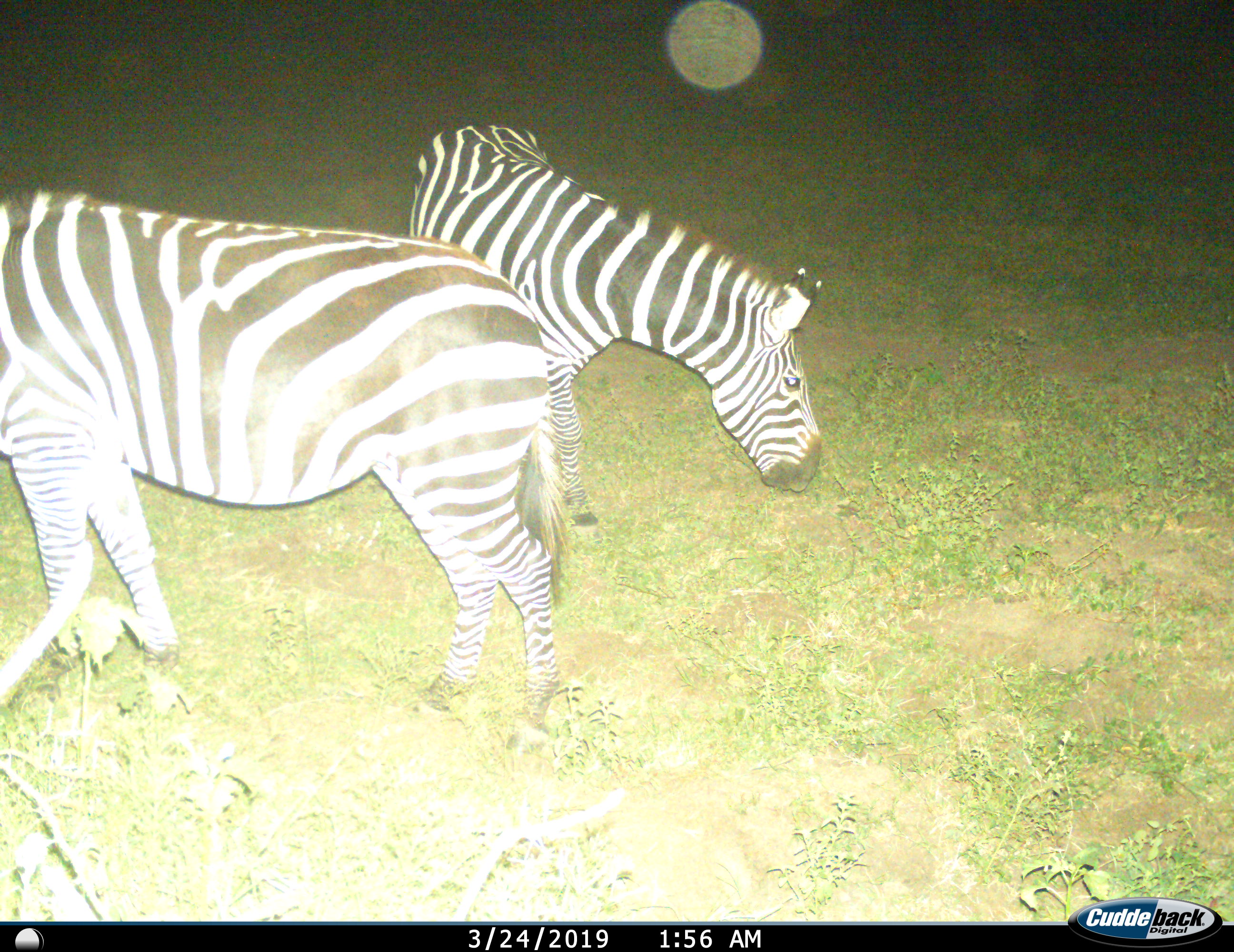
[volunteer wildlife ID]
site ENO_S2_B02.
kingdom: Animalia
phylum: Chordata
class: Mammalia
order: Perissodactyla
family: Equidae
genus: Equus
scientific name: Equus quagga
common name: plains zebra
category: zebraplains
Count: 2.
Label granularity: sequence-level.